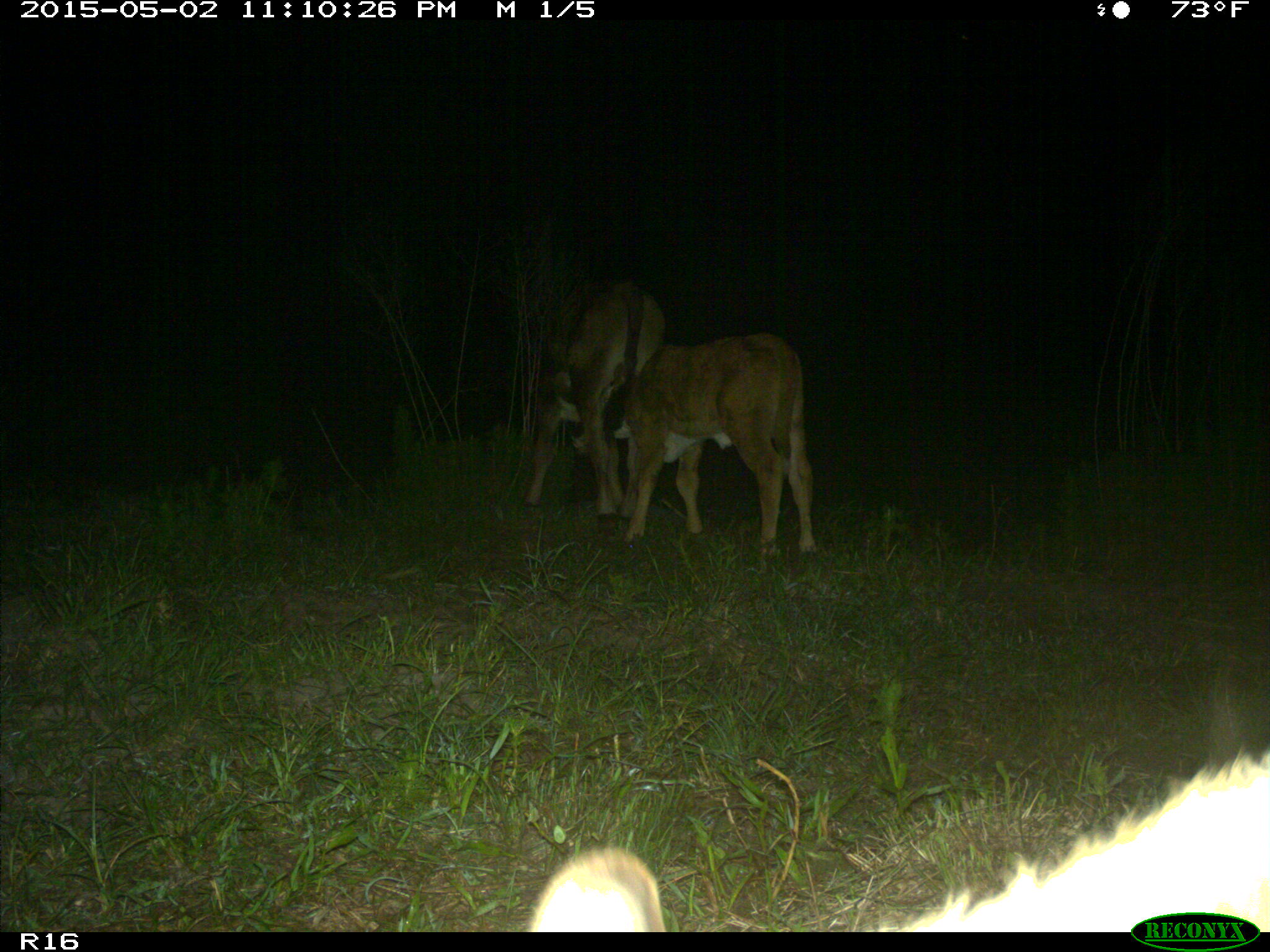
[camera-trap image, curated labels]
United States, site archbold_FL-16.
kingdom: Animalia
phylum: Chordata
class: Mammalia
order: Artiodactyla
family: Bovidae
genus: Bos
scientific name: Bos taurus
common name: domestic cow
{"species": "Bos taurus (domestic cow)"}